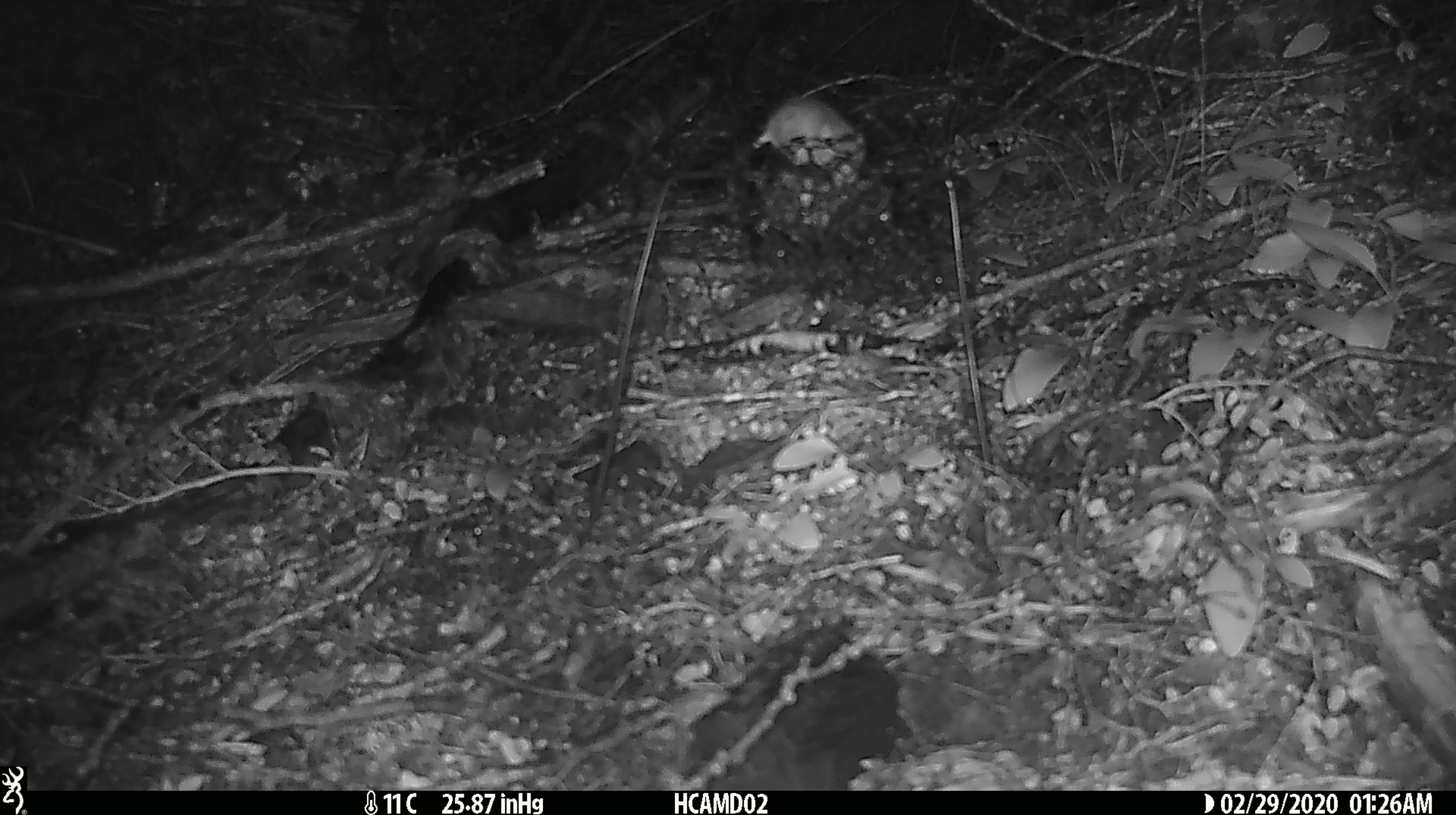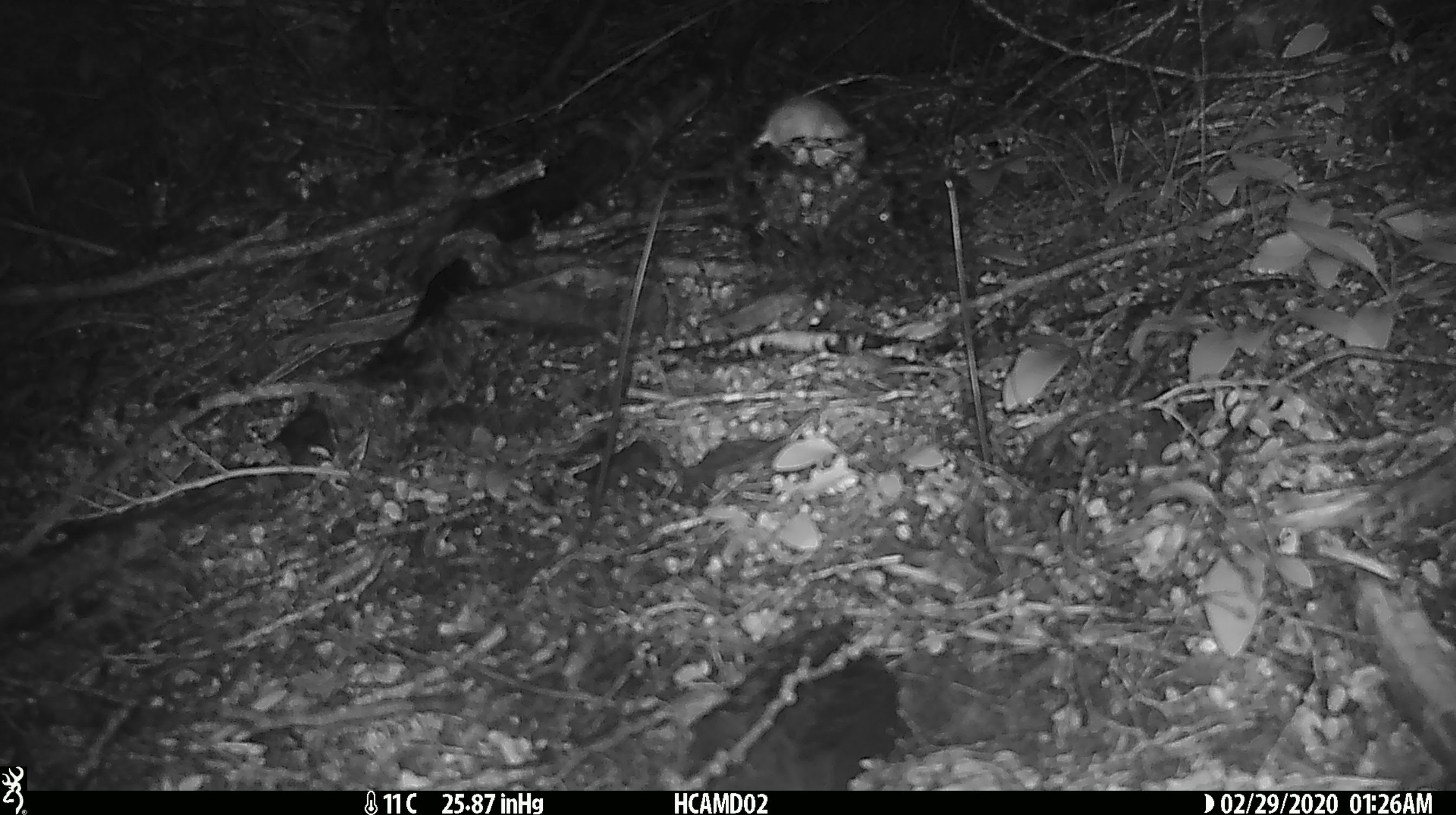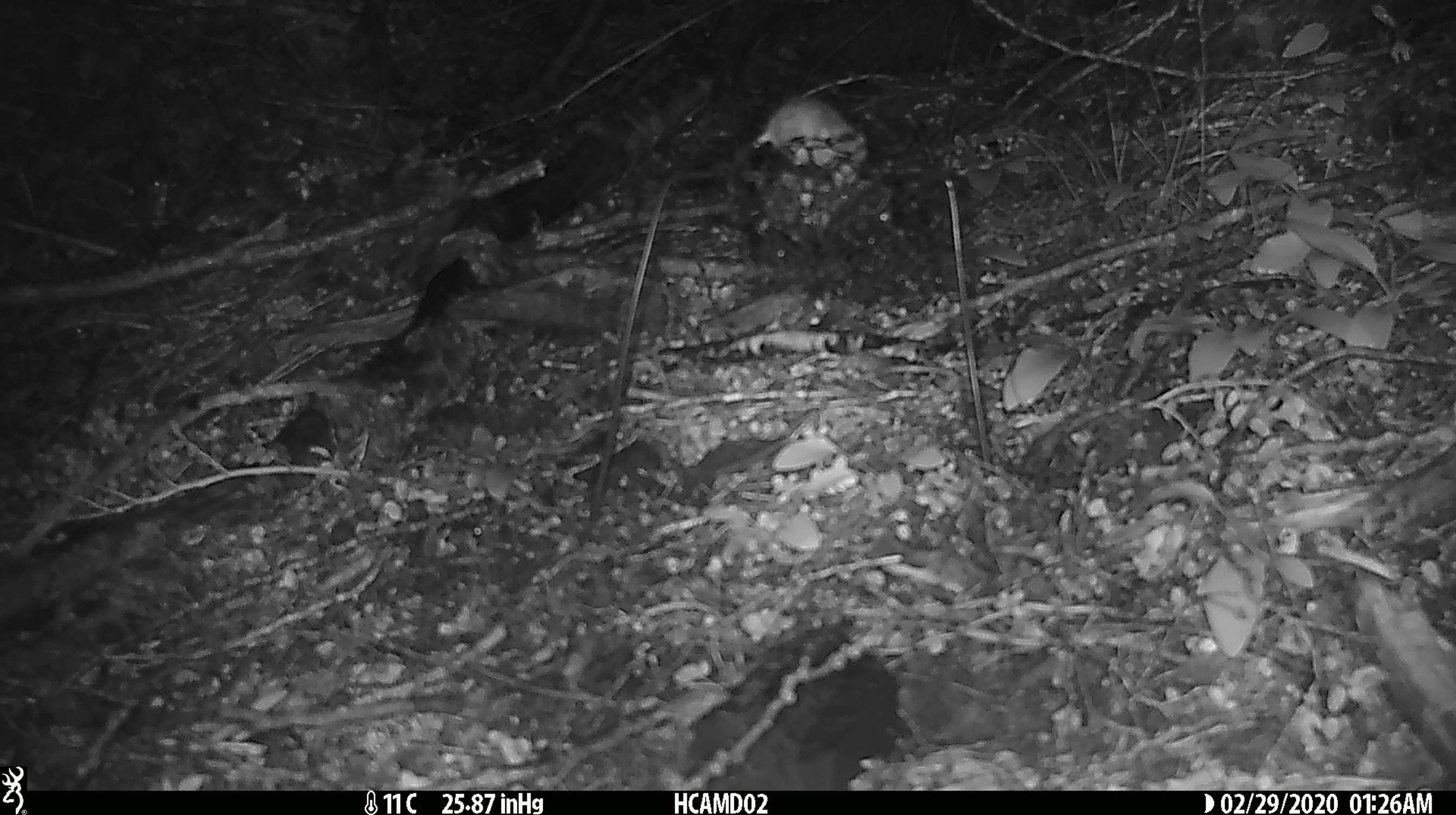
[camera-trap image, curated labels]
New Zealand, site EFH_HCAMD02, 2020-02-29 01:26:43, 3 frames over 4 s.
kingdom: Animalia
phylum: Chordata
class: Mammalia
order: Rodentia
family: Muridae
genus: Mus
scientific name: Mus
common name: mouse